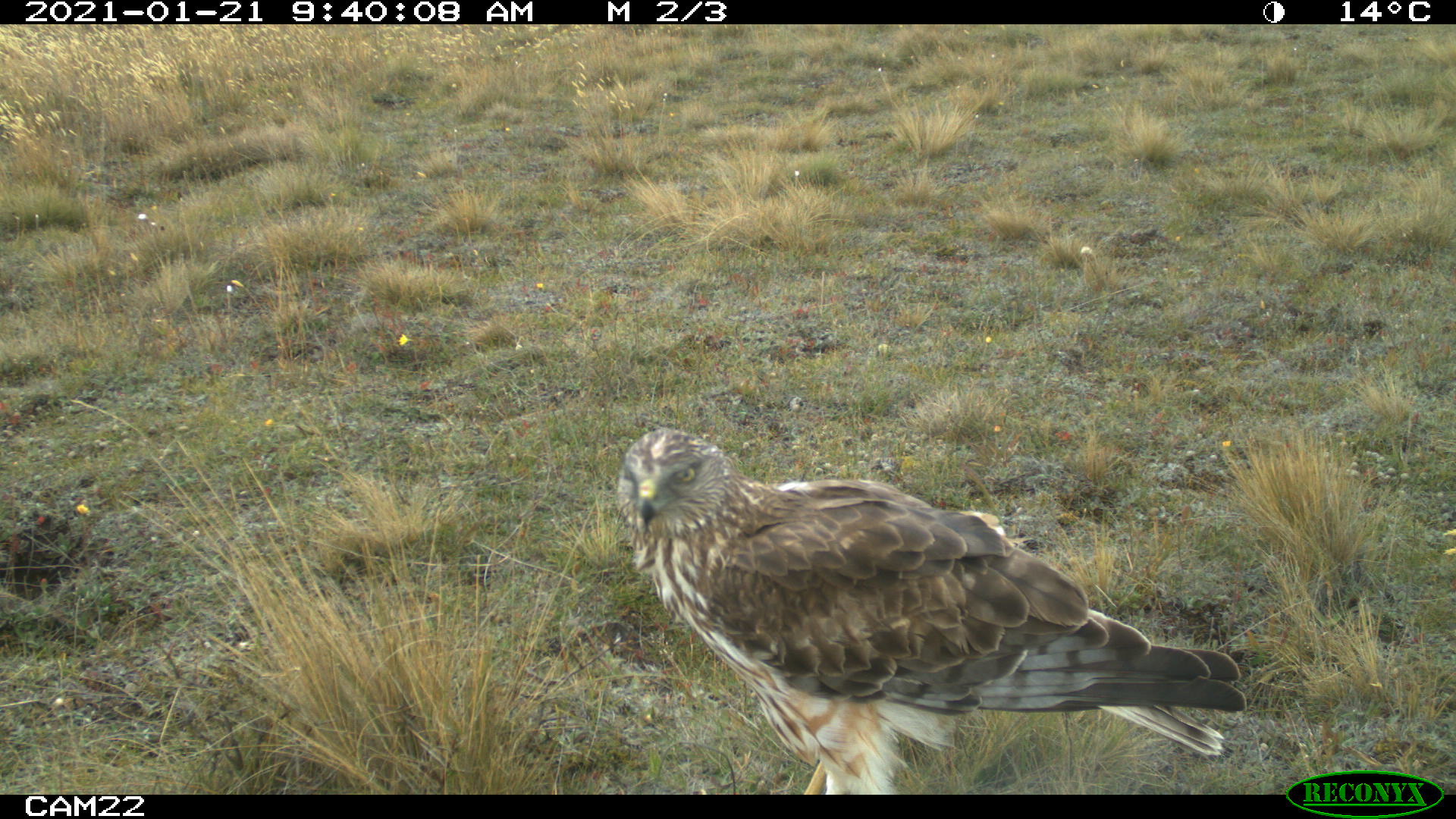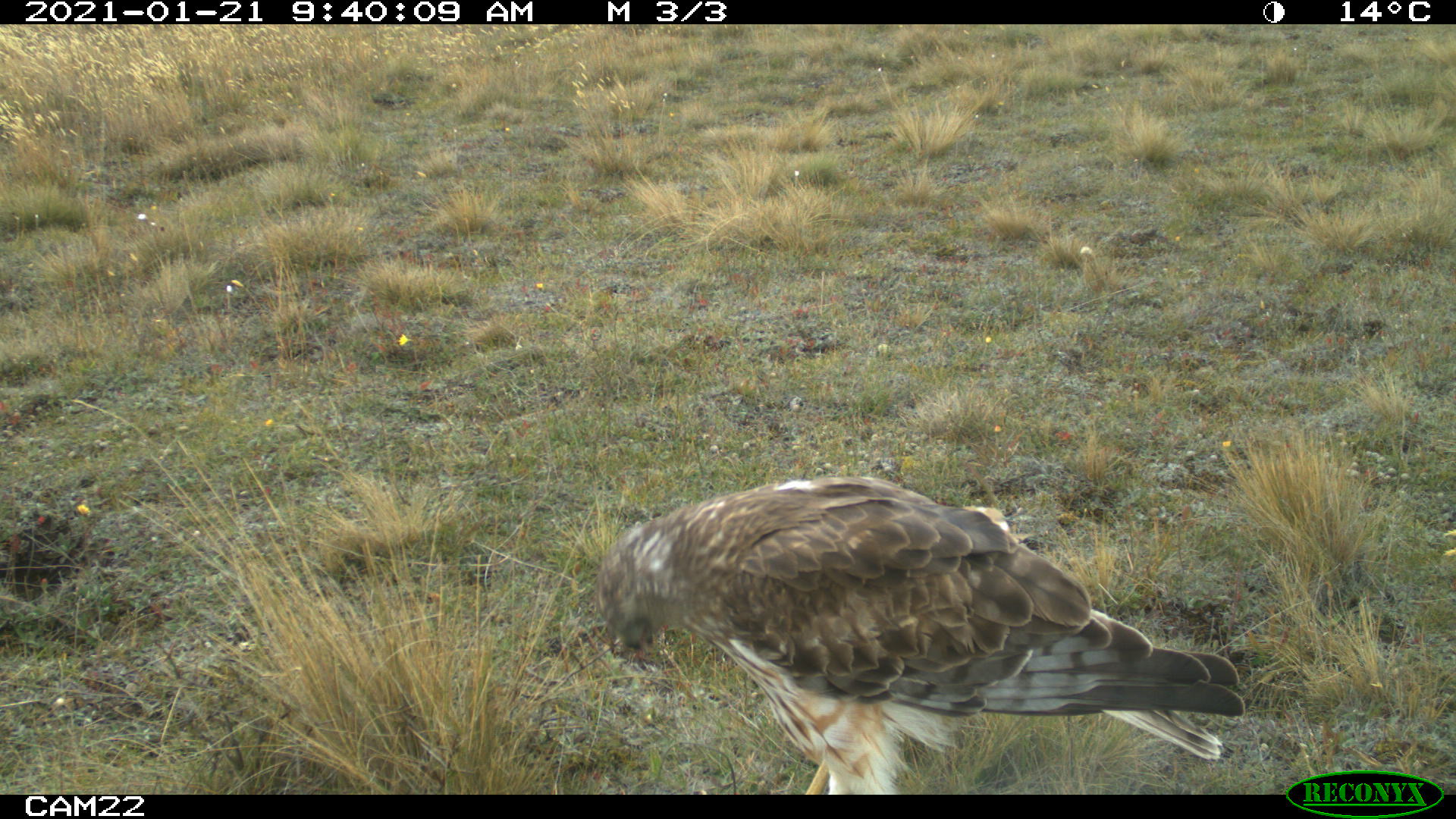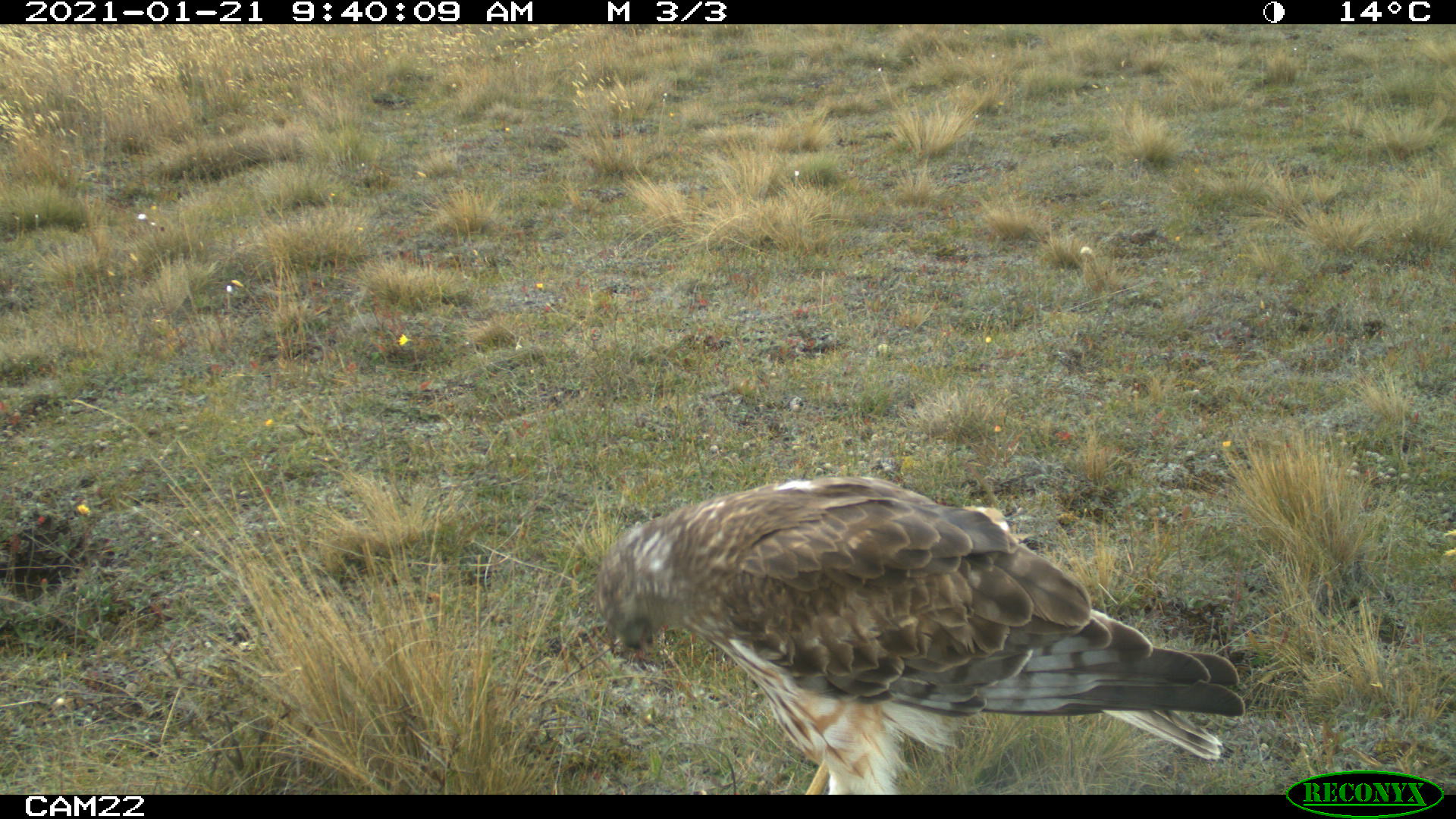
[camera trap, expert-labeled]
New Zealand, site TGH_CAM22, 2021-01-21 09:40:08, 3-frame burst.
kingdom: Animalia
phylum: Chordata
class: Aves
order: Accipitriformes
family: Accipitridae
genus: Circus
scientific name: Circus approximans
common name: swamp harrier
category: harrier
Harrier (swamp harrier) (Circus approximans).